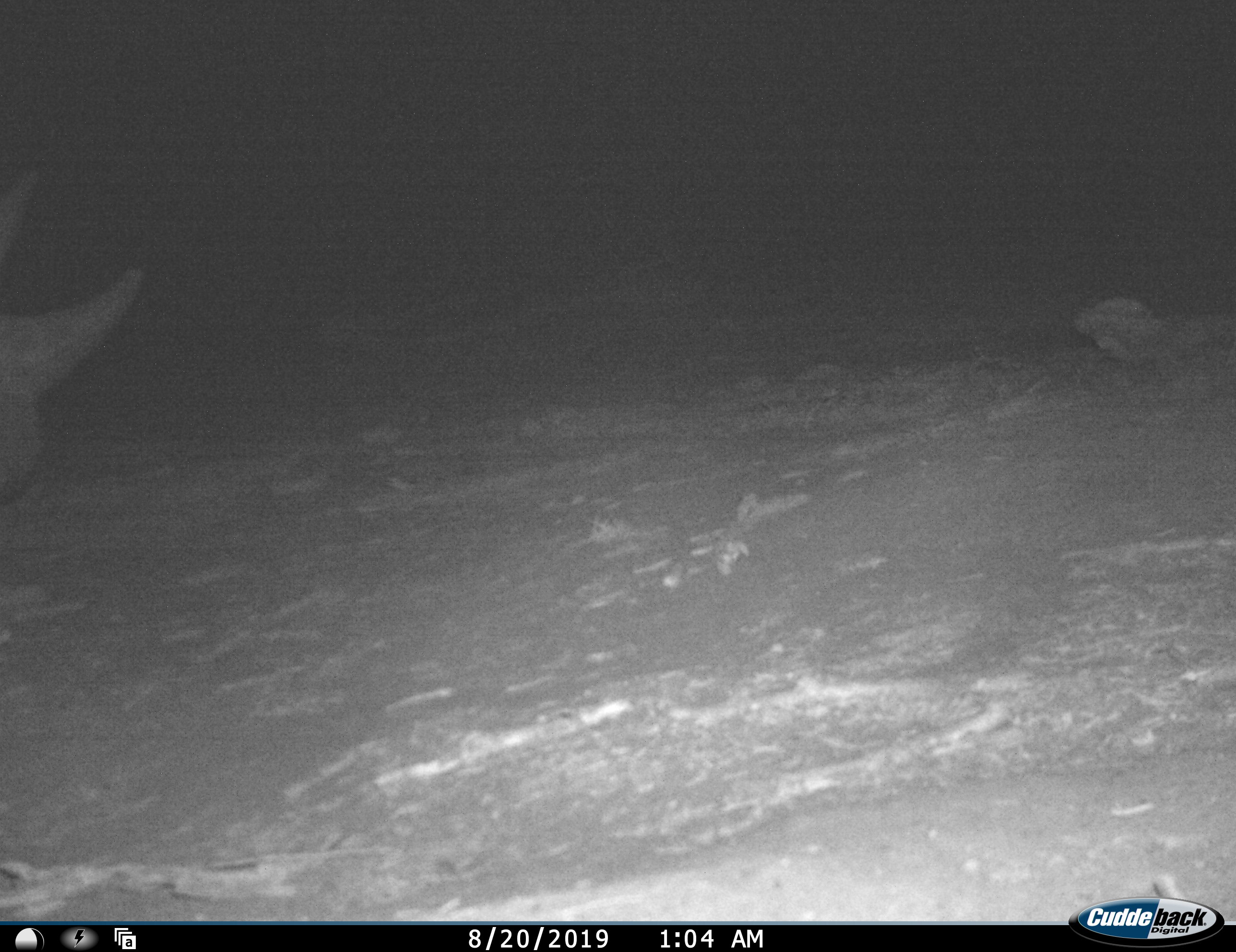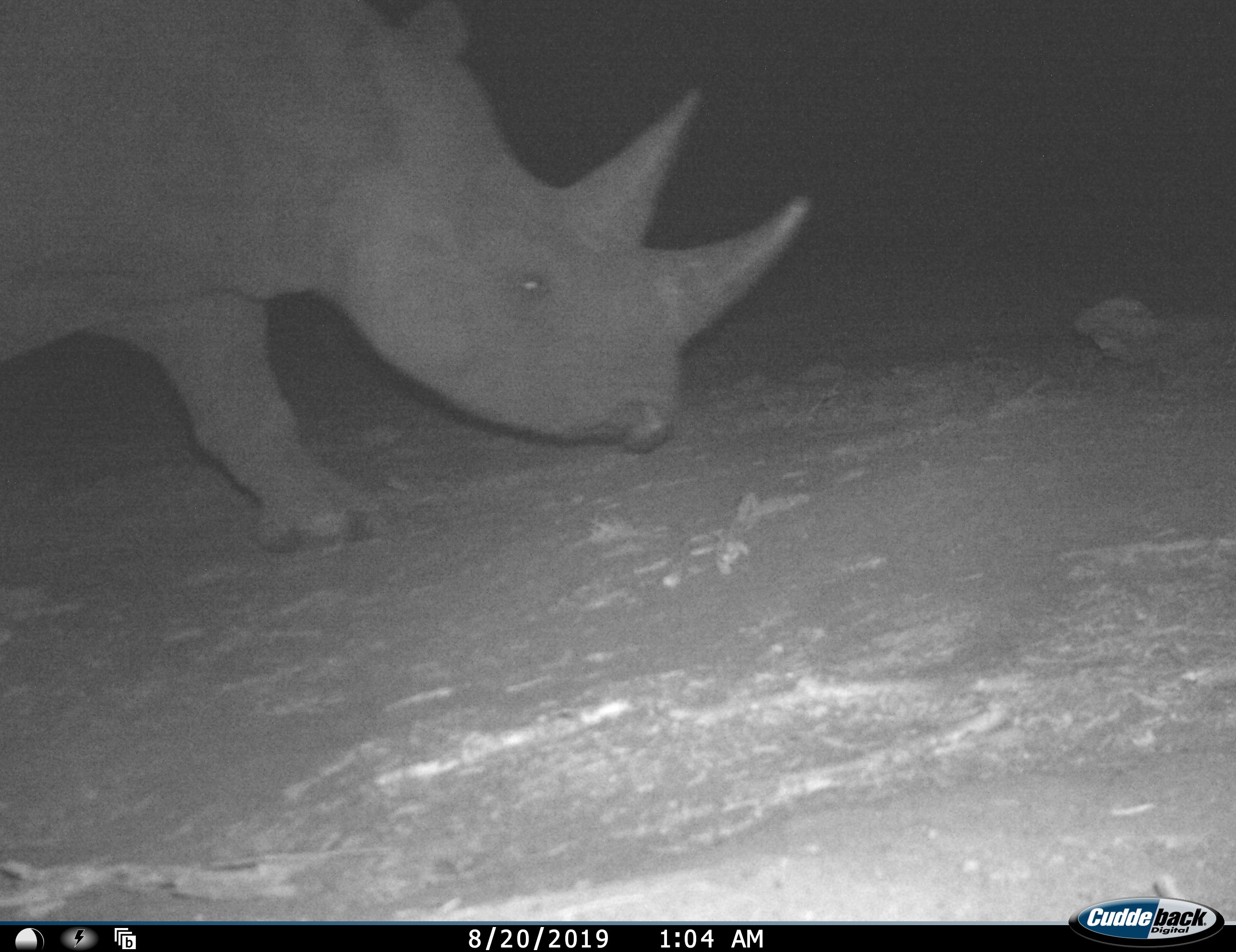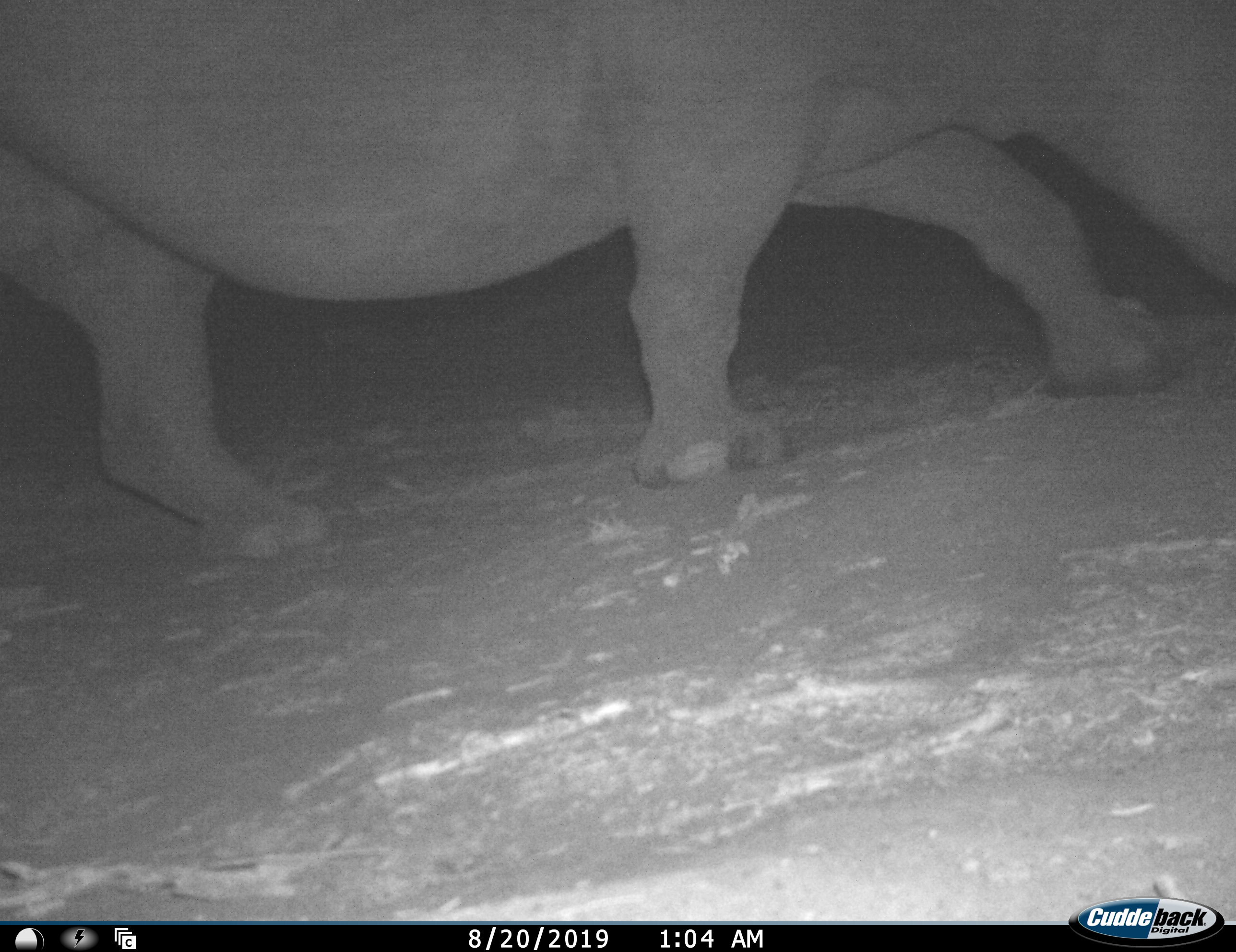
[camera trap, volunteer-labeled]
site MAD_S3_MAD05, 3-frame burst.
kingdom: Animalia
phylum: Chordata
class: Mammalia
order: Perissodactyla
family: Rhinocerotidae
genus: Diceros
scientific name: Diceros bicornis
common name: black rhinoceros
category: rhinocerosblack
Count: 1.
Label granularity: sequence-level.